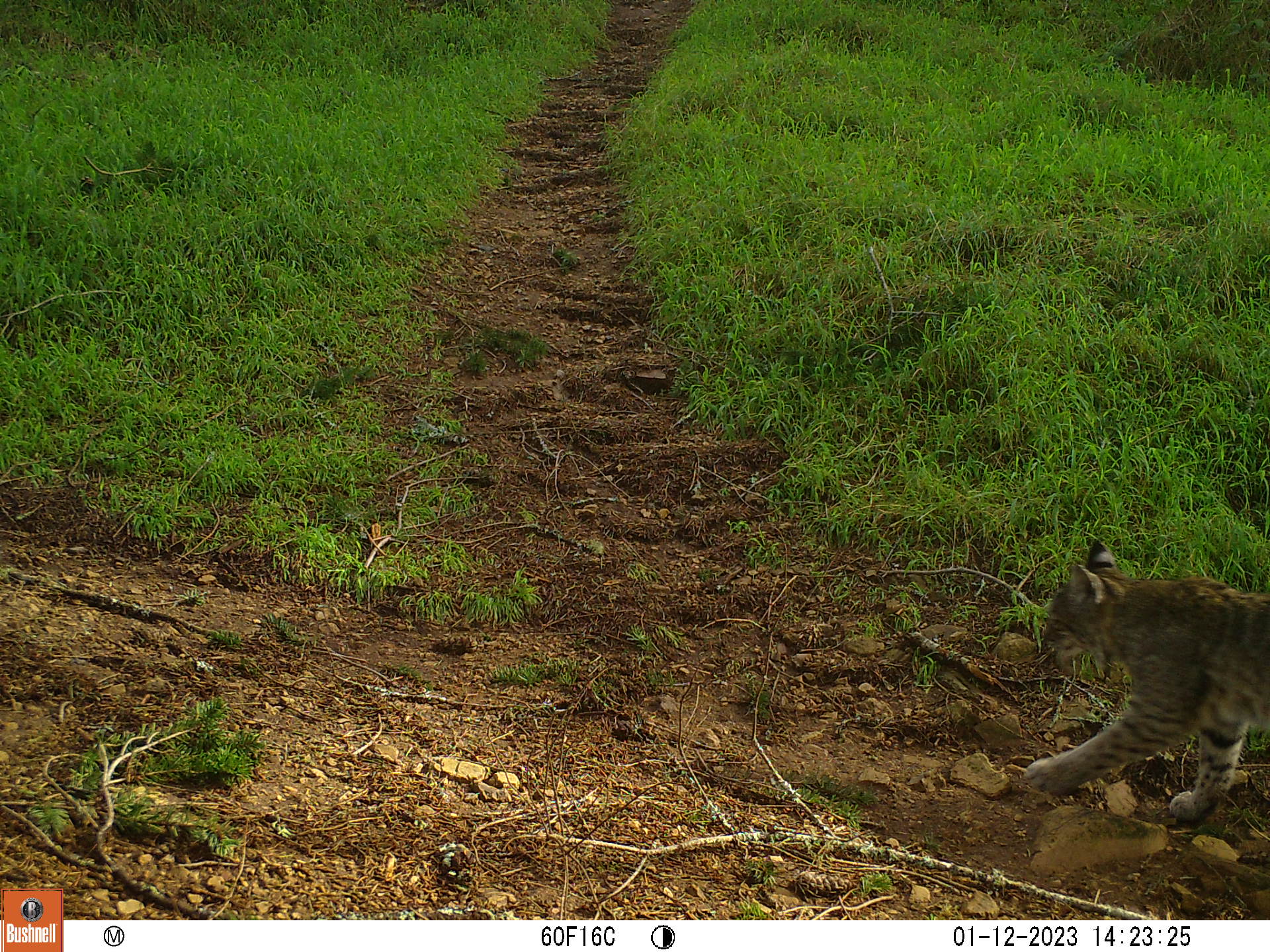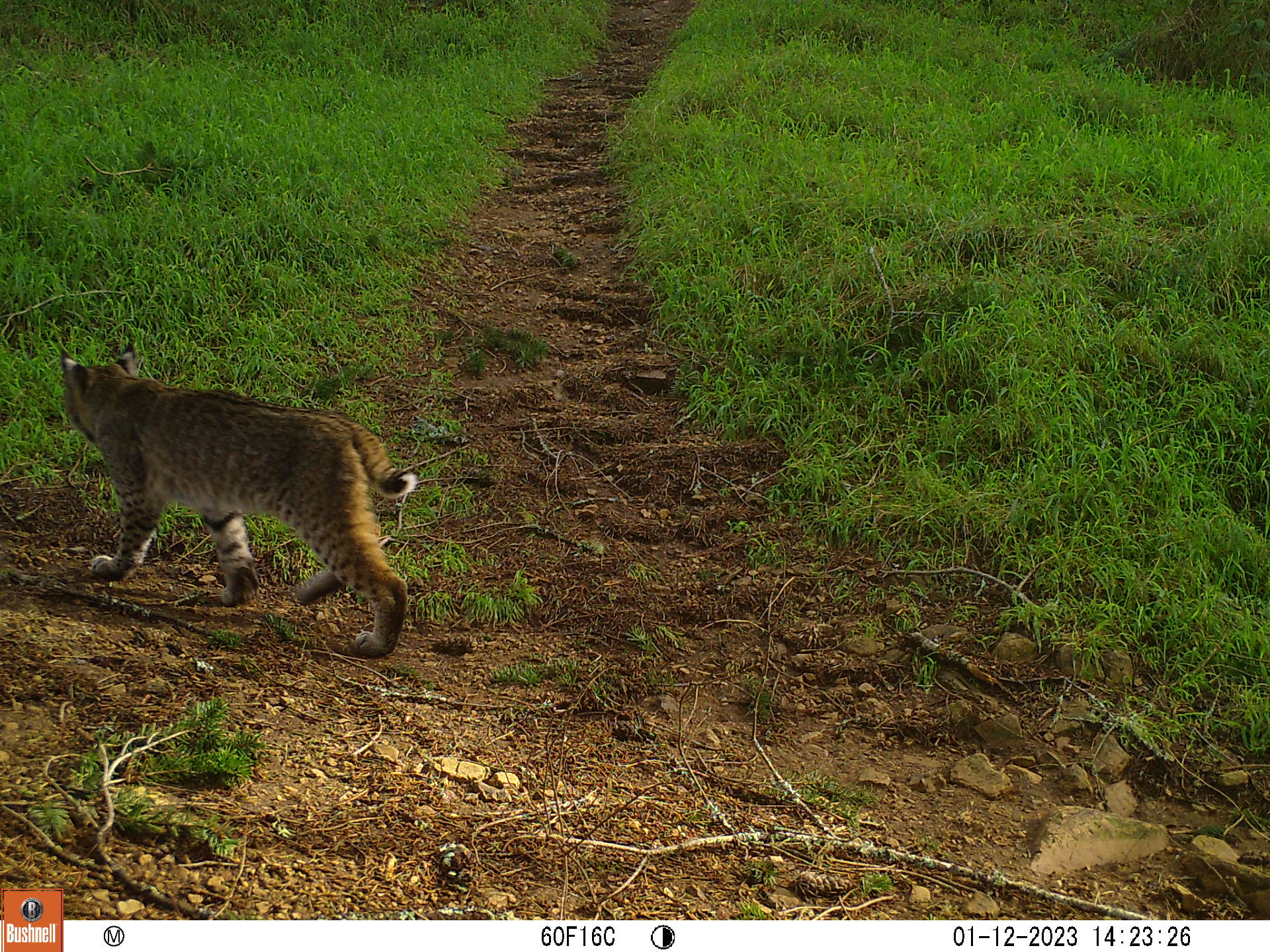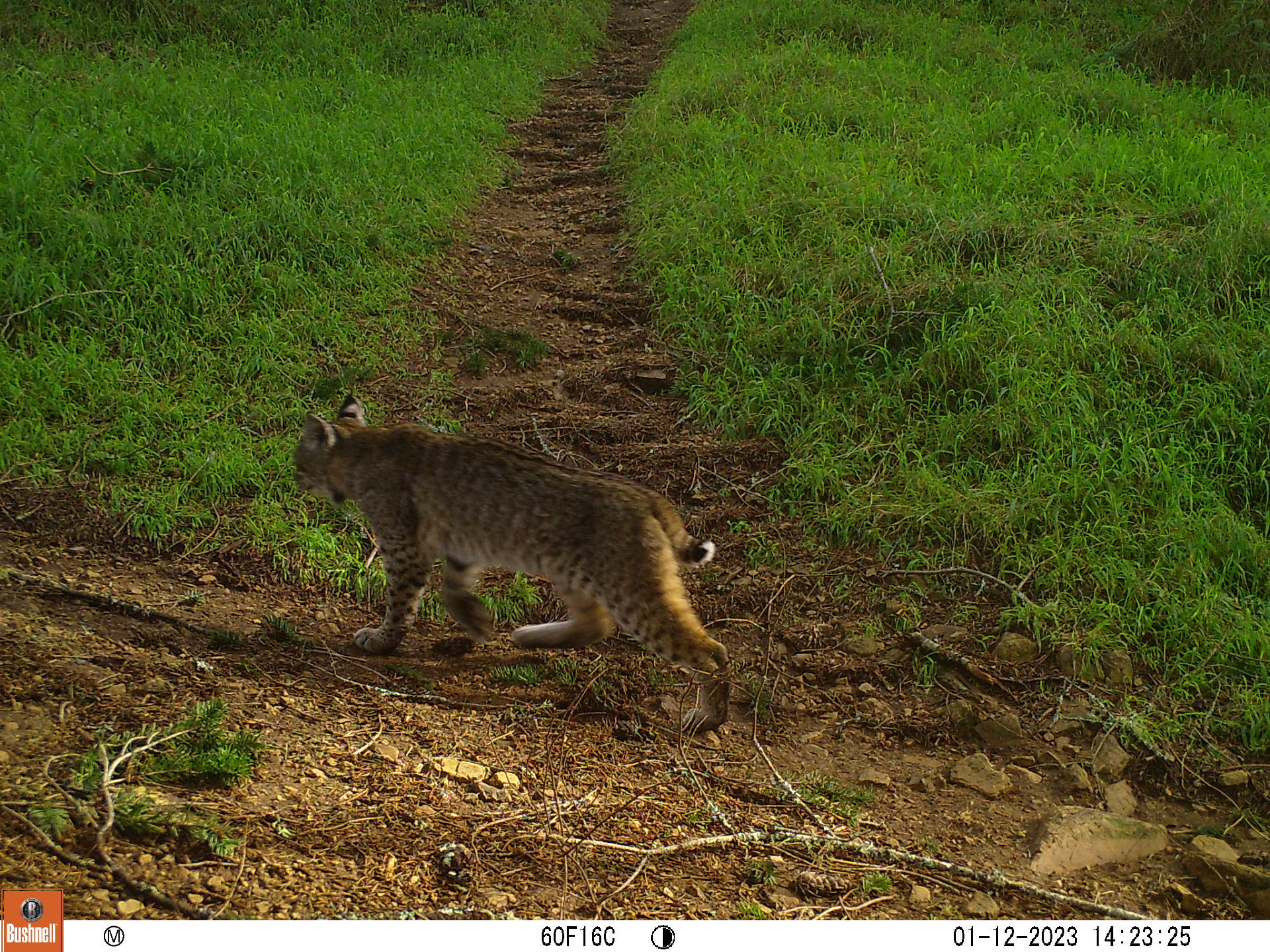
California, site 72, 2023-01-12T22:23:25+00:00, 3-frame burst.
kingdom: Animalia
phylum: Chordata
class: Mammalia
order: Carnivora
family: Felidae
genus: Lynx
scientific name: Lynx rufus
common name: bobcat